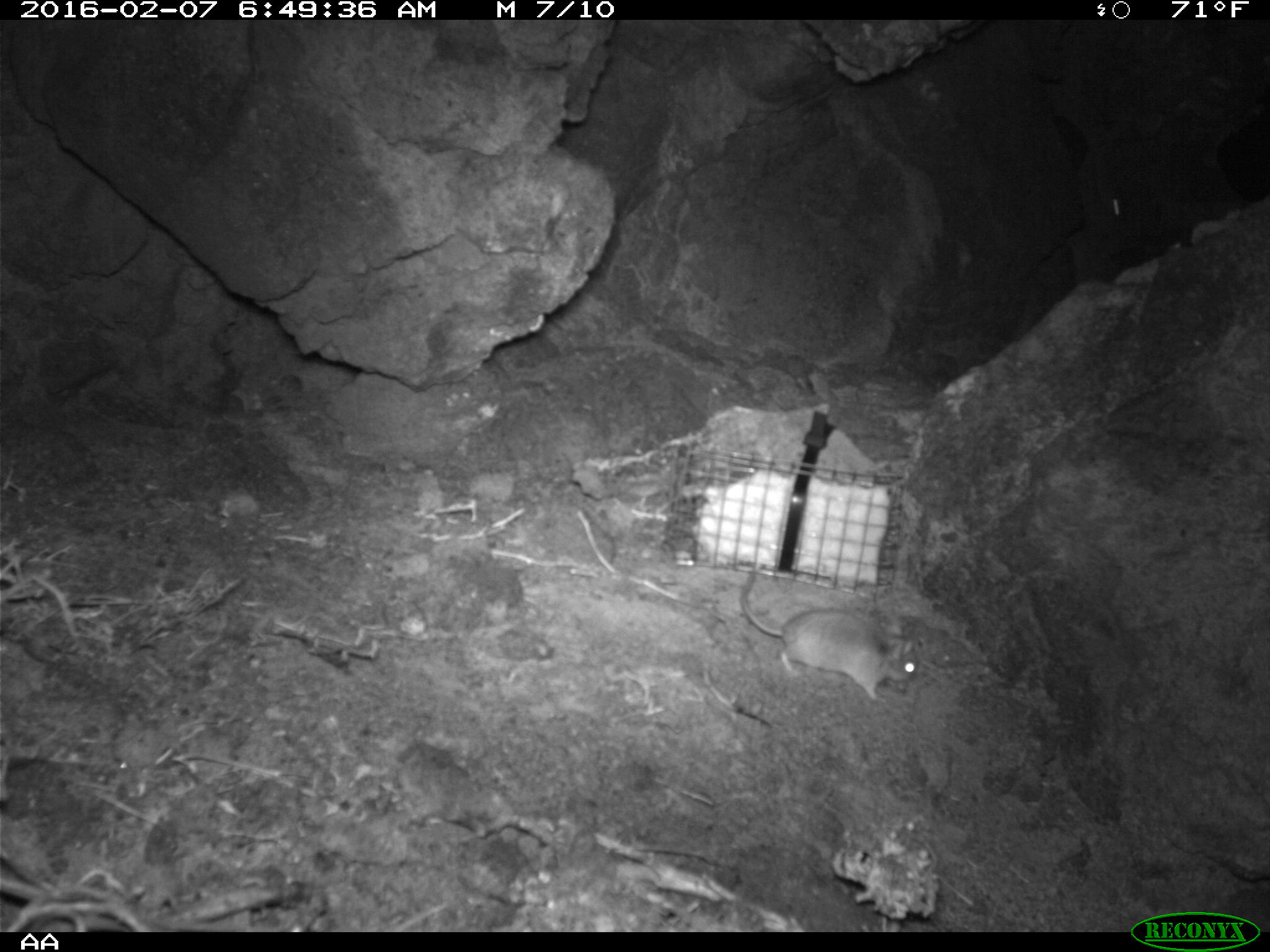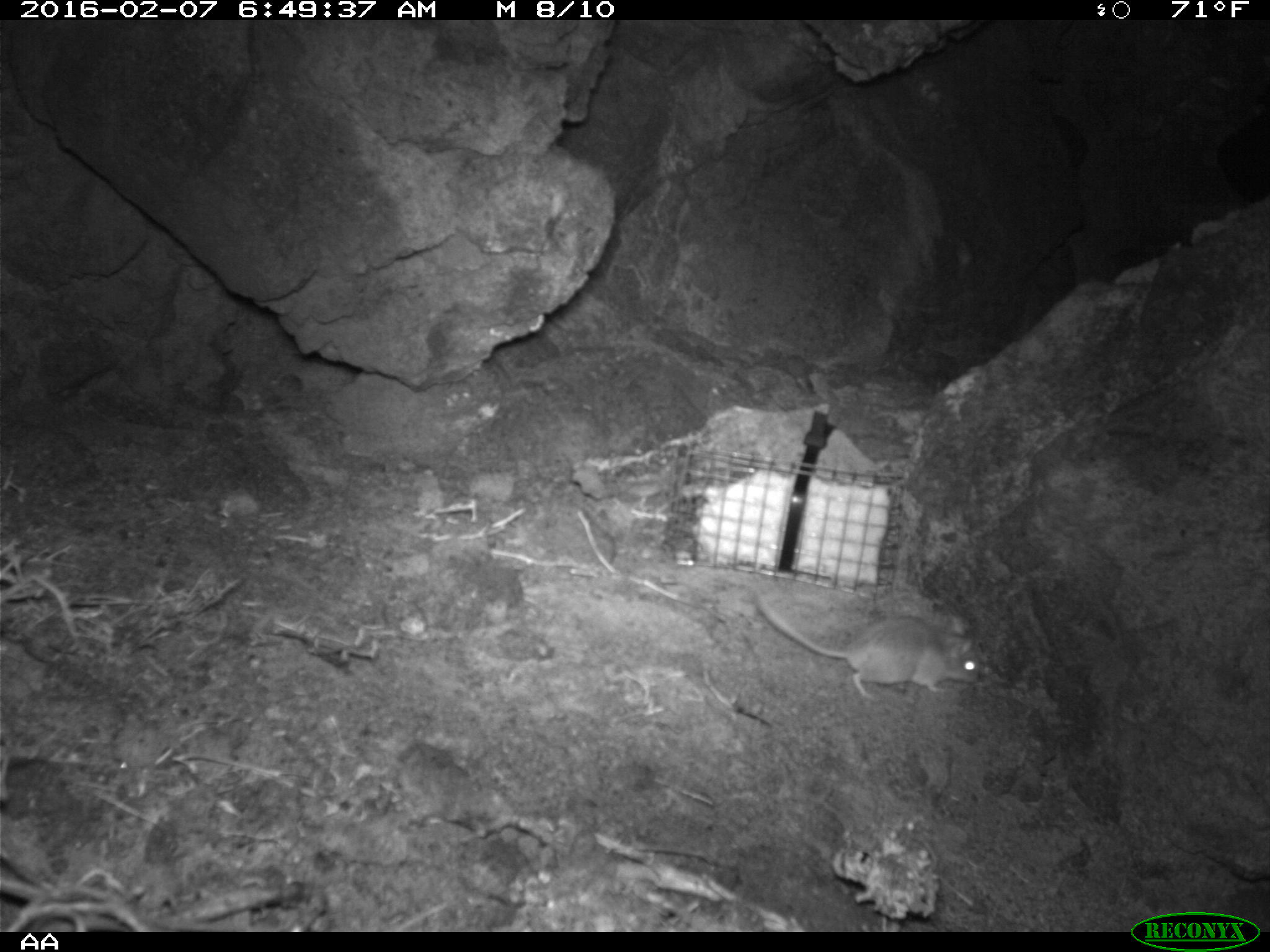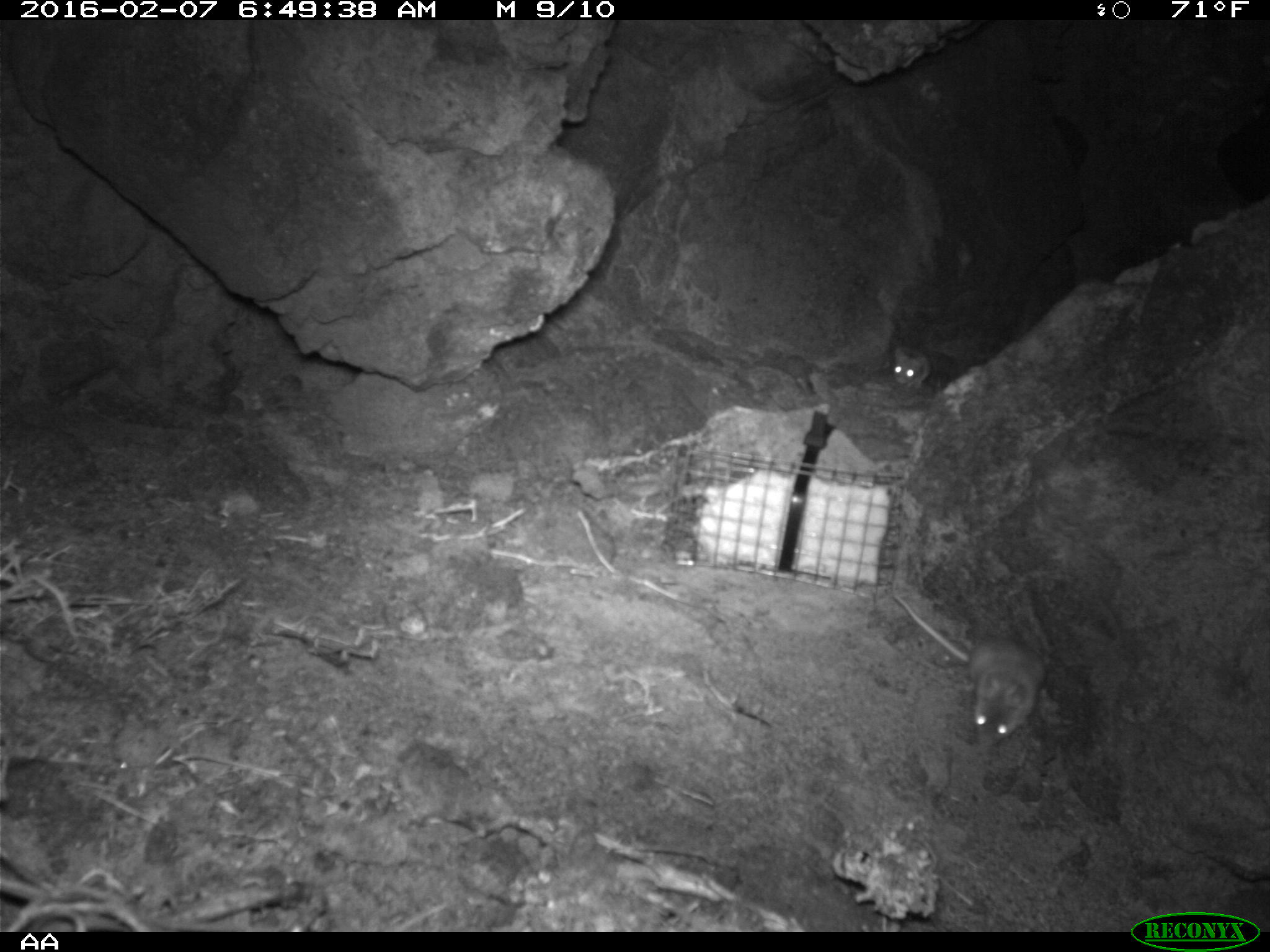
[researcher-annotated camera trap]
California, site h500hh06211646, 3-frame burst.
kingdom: Animalia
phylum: Chordata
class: Mammalia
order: Rodentia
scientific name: Rodentia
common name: rodent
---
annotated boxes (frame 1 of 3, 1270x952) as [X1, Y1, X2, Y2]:
rodent: [735, 559, 918, 698]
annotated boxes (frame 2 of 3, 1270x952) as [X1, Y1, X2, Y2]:
rodent: [751, 591, 980, 697]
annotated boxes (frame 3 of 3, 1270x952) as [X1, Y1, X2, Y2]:
rodent: [892, 596, 1049, 747]; [892, 346, 945, 389]